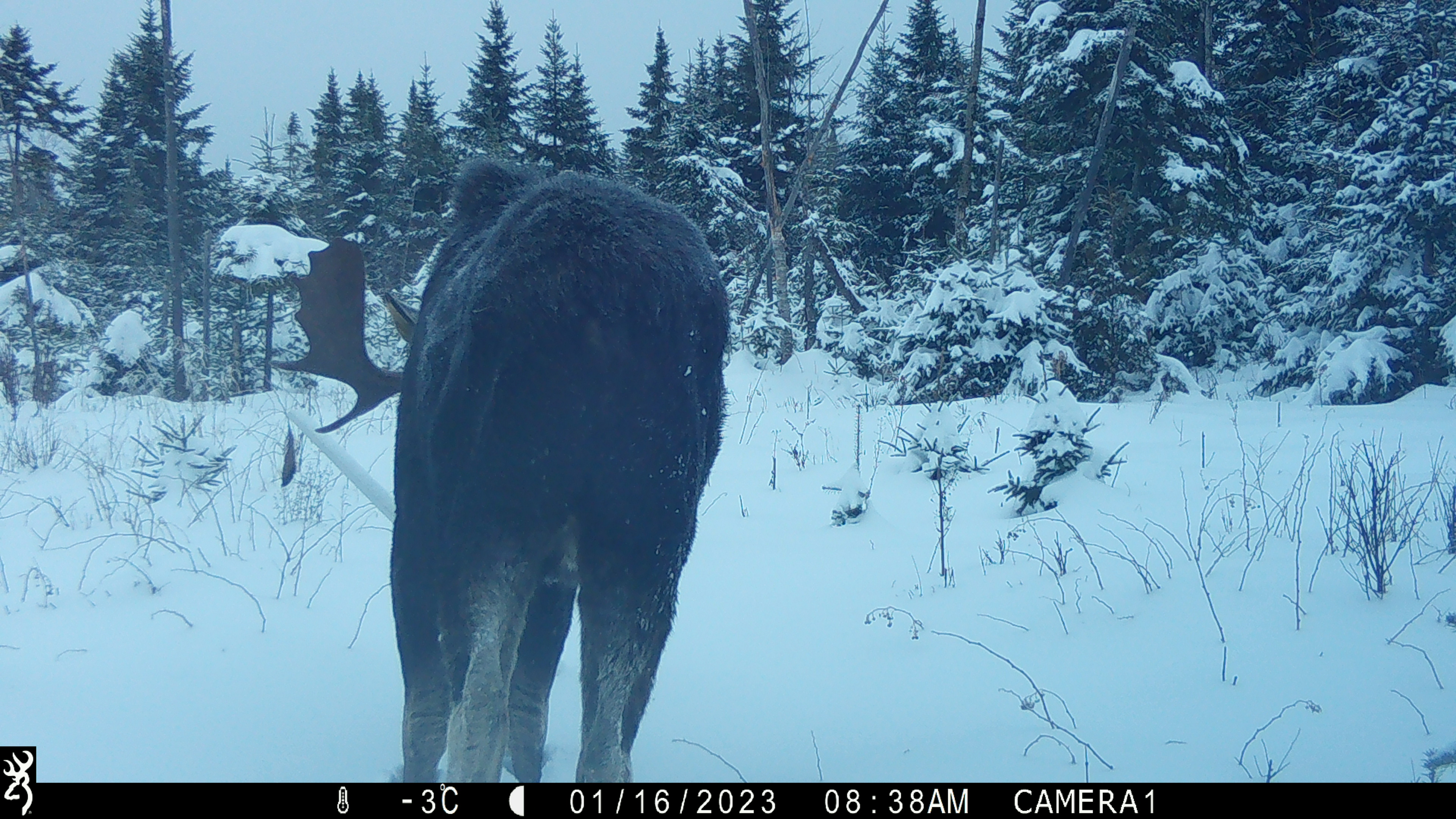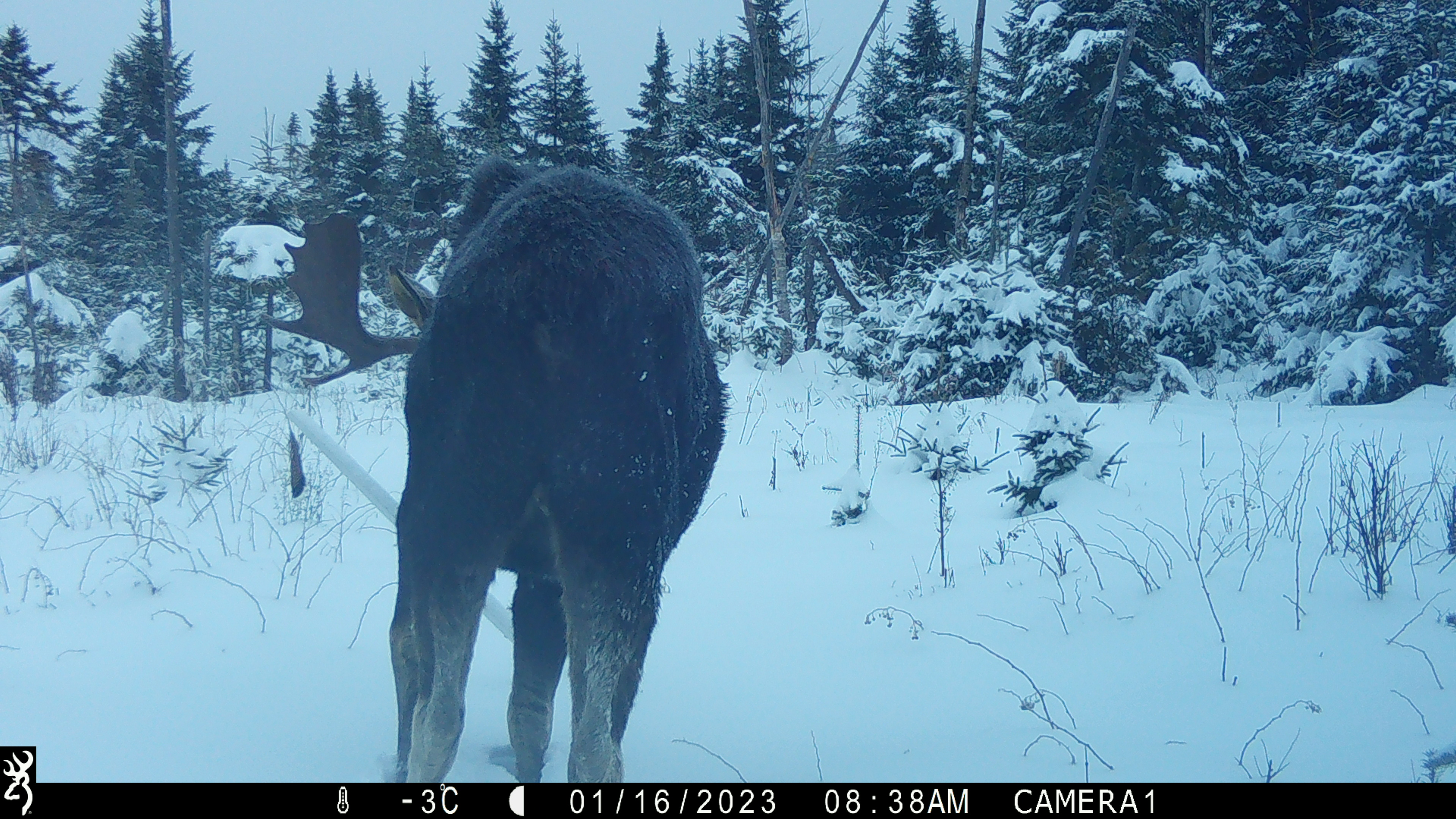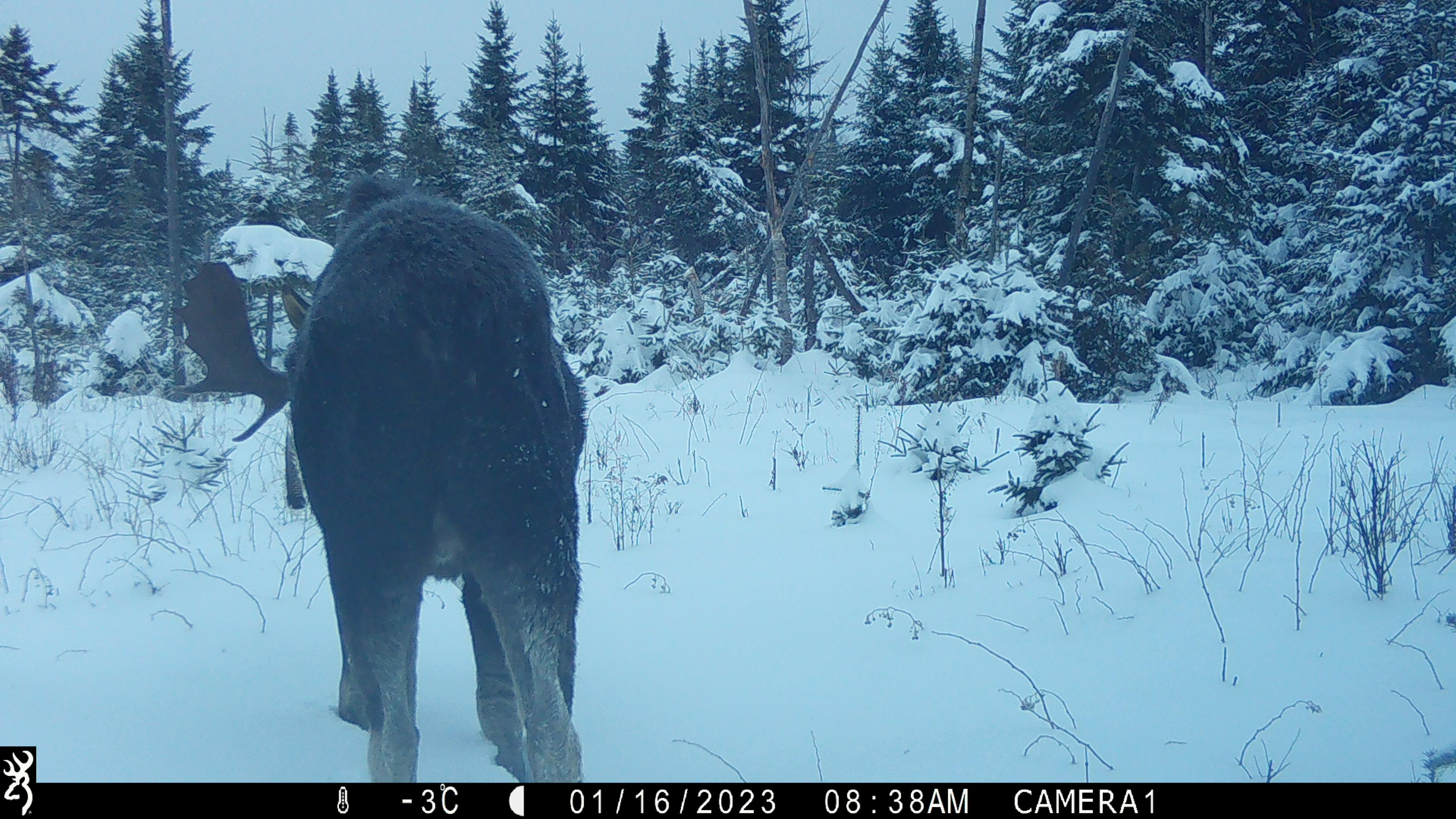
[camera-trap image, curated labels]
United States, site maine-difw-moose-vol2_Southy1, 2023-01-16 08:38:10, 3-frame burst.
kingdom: Animalia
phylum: Chordata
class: Mammalia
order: Artiodactyla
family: Cervidae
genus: Alces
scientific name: Alces alces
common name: moose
Moose (Alces alces).